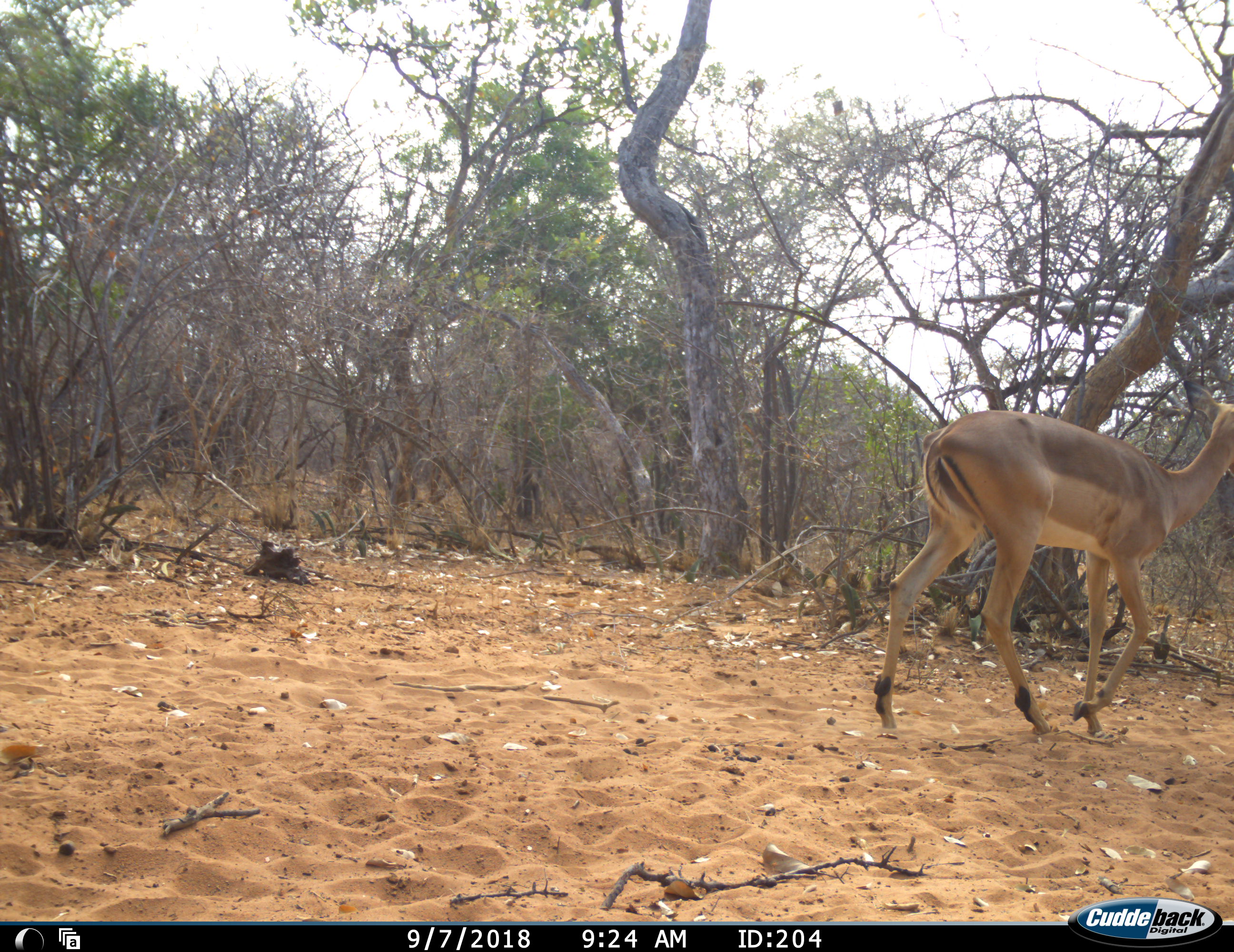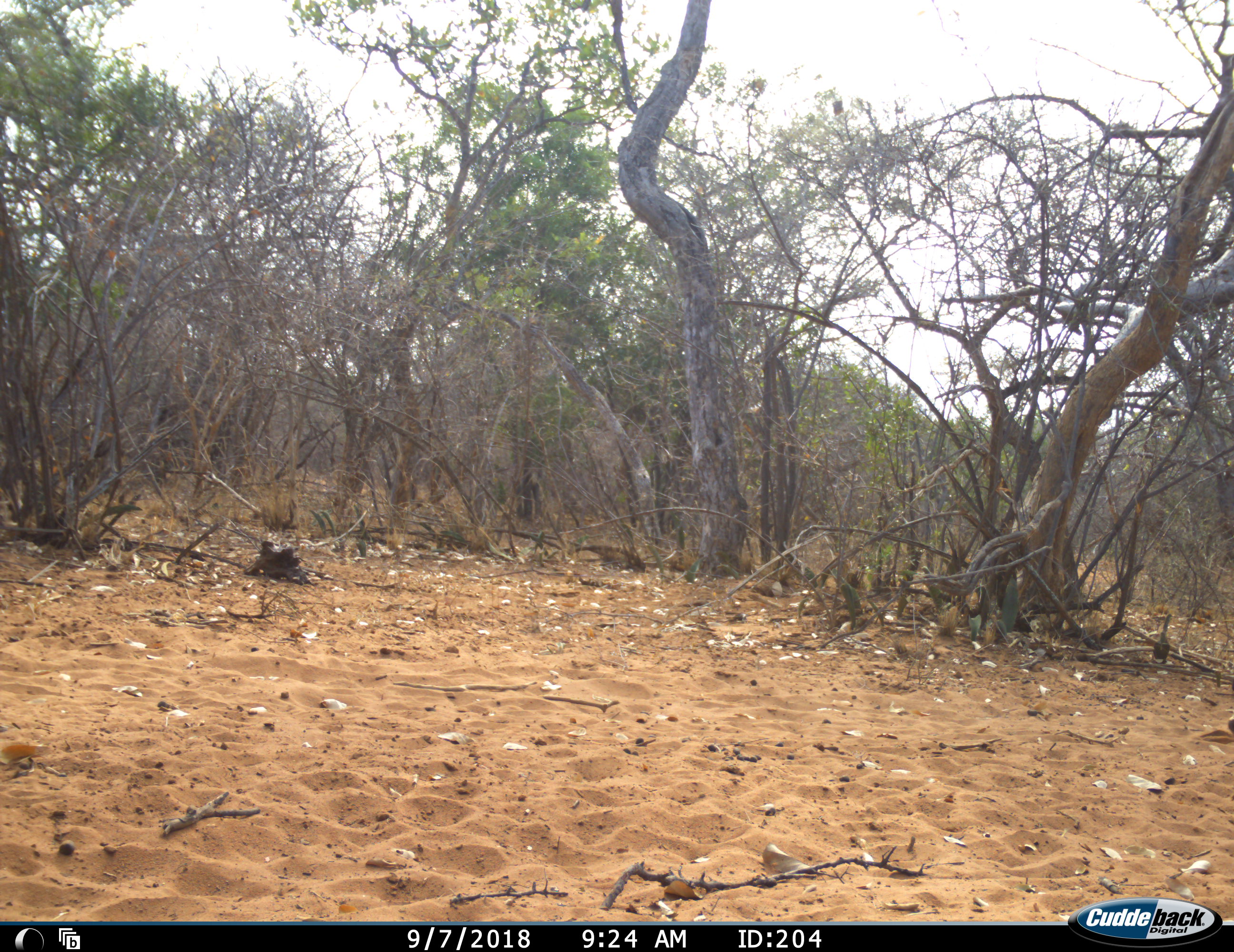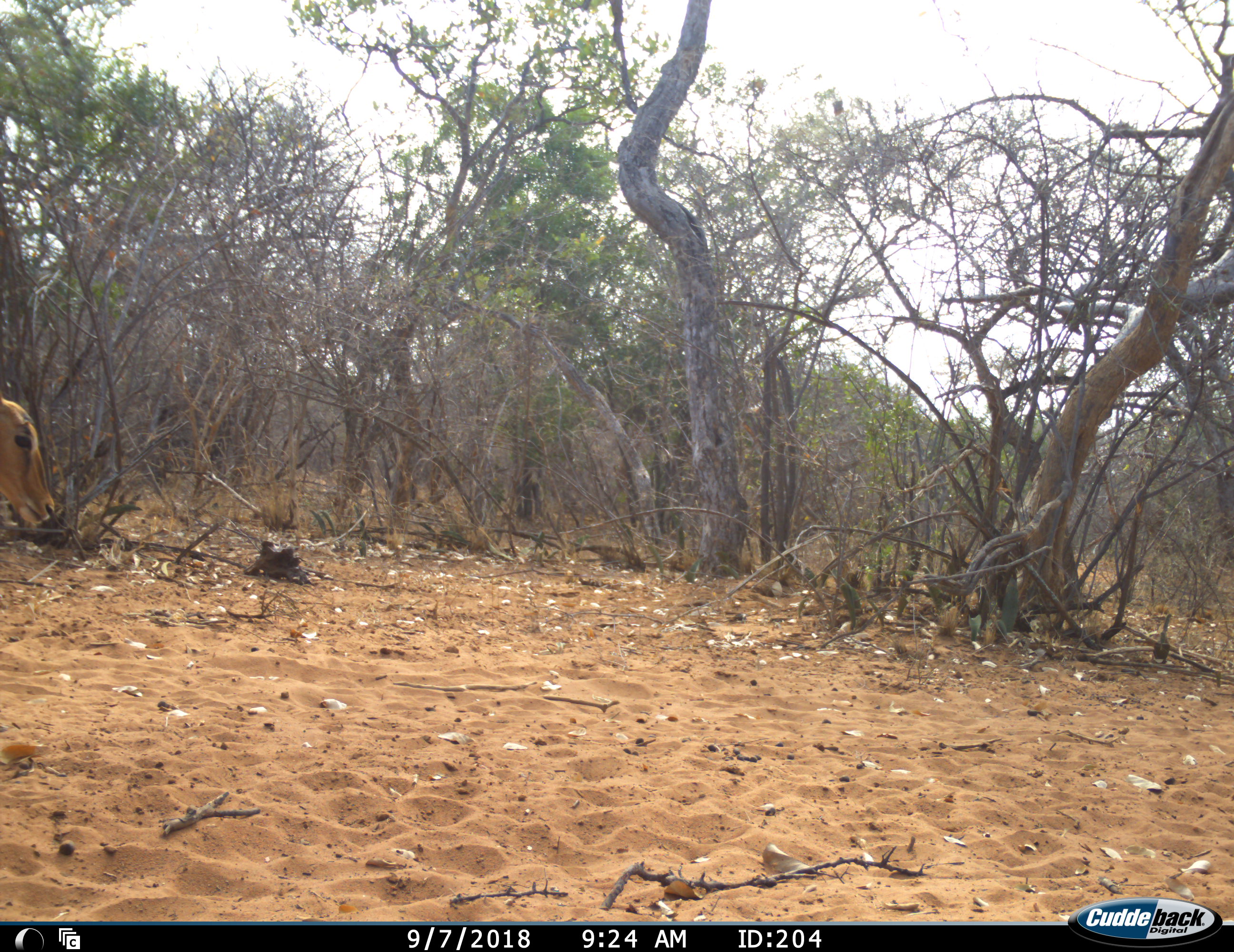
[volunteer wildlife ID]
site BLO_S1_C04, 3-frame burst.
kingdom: Animalia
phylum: Chordata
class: Mammalia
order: Artiodactyla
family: Bovidae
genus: Aepyceros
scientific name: Aepyceros melampus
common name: impala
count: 2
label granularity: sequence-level